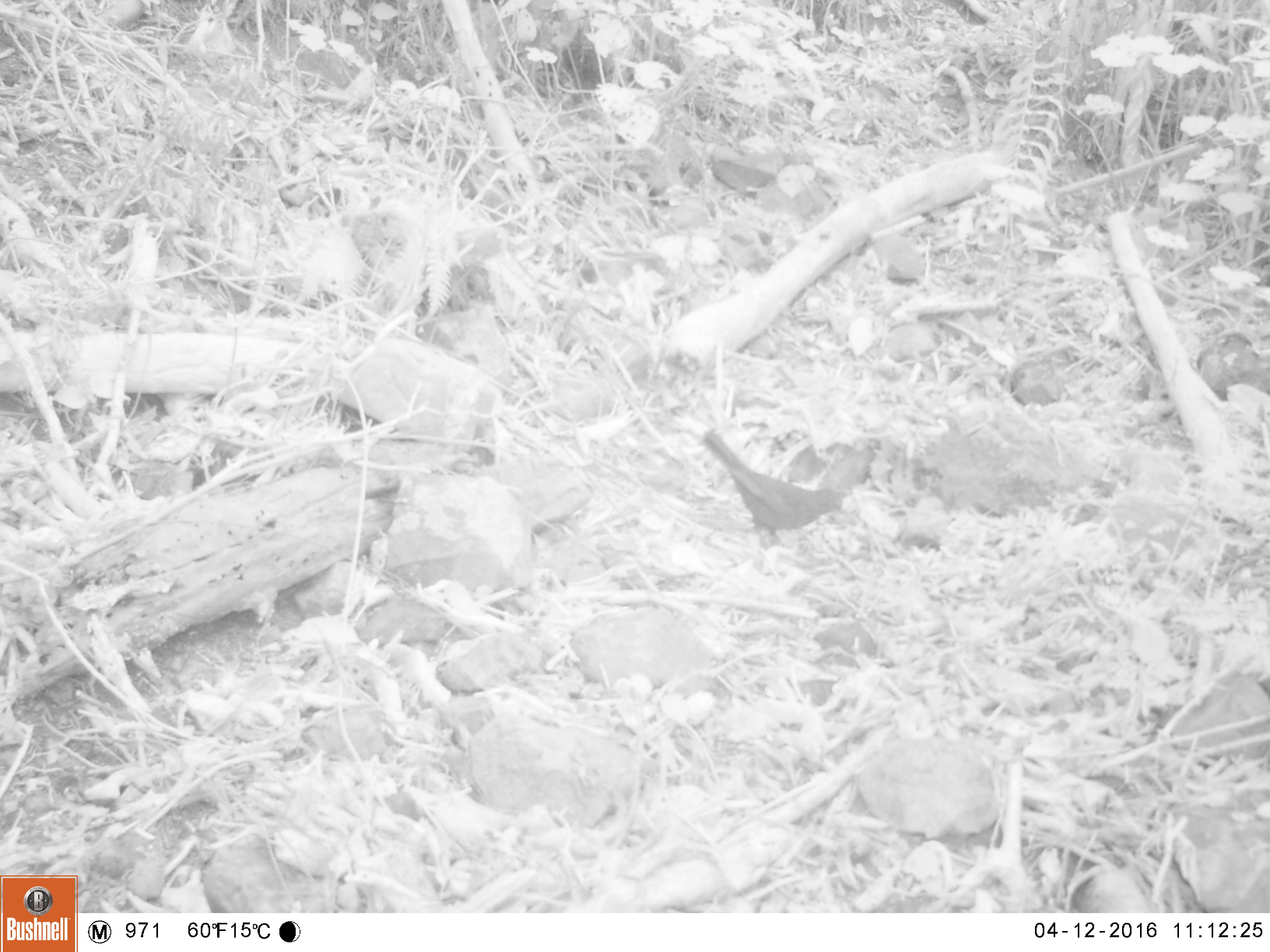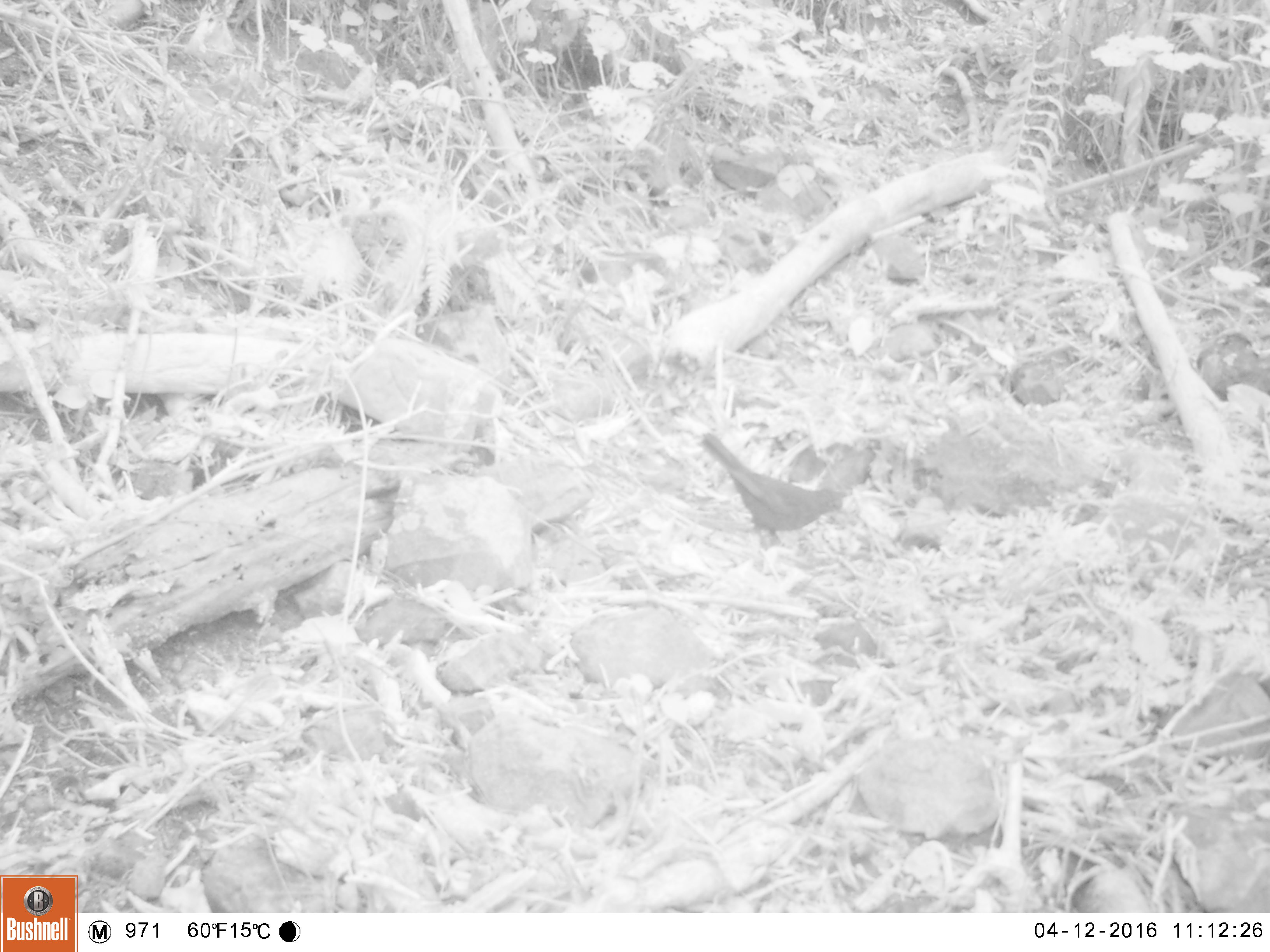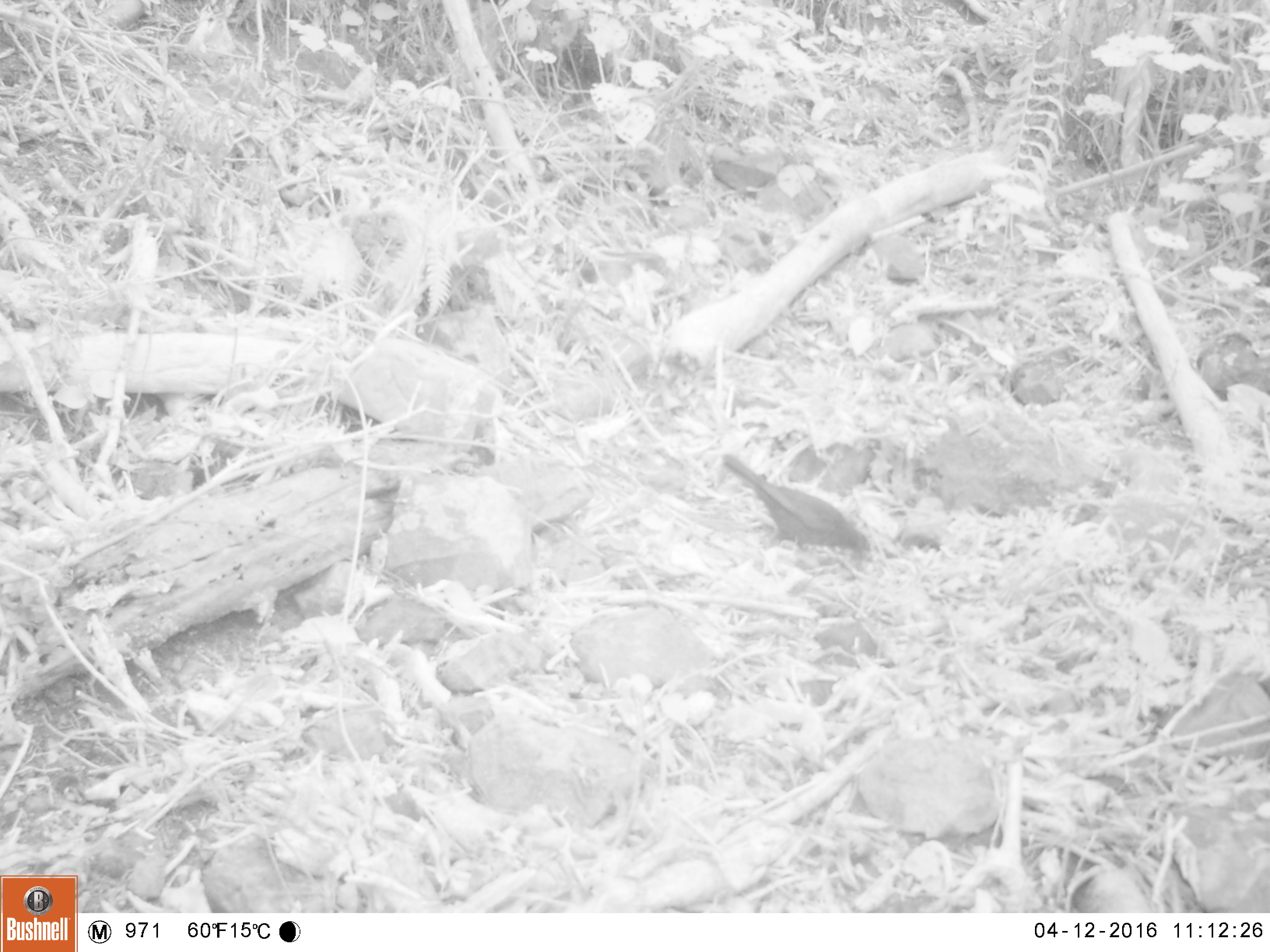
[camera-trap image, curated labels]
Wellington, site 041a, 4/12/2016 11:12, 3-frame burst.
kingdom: Animalia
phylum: Chordata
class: Aves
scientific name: Aves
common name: bird